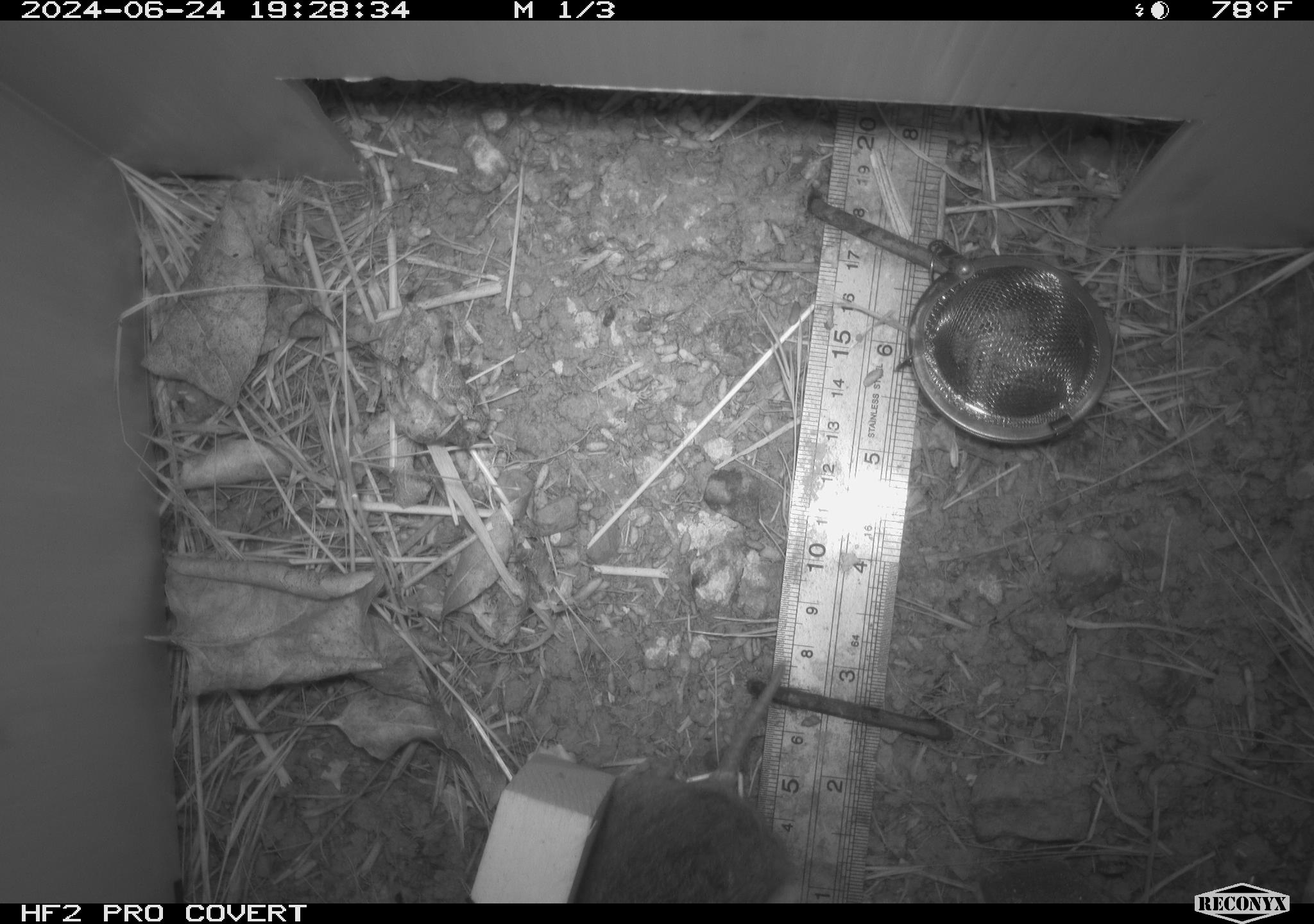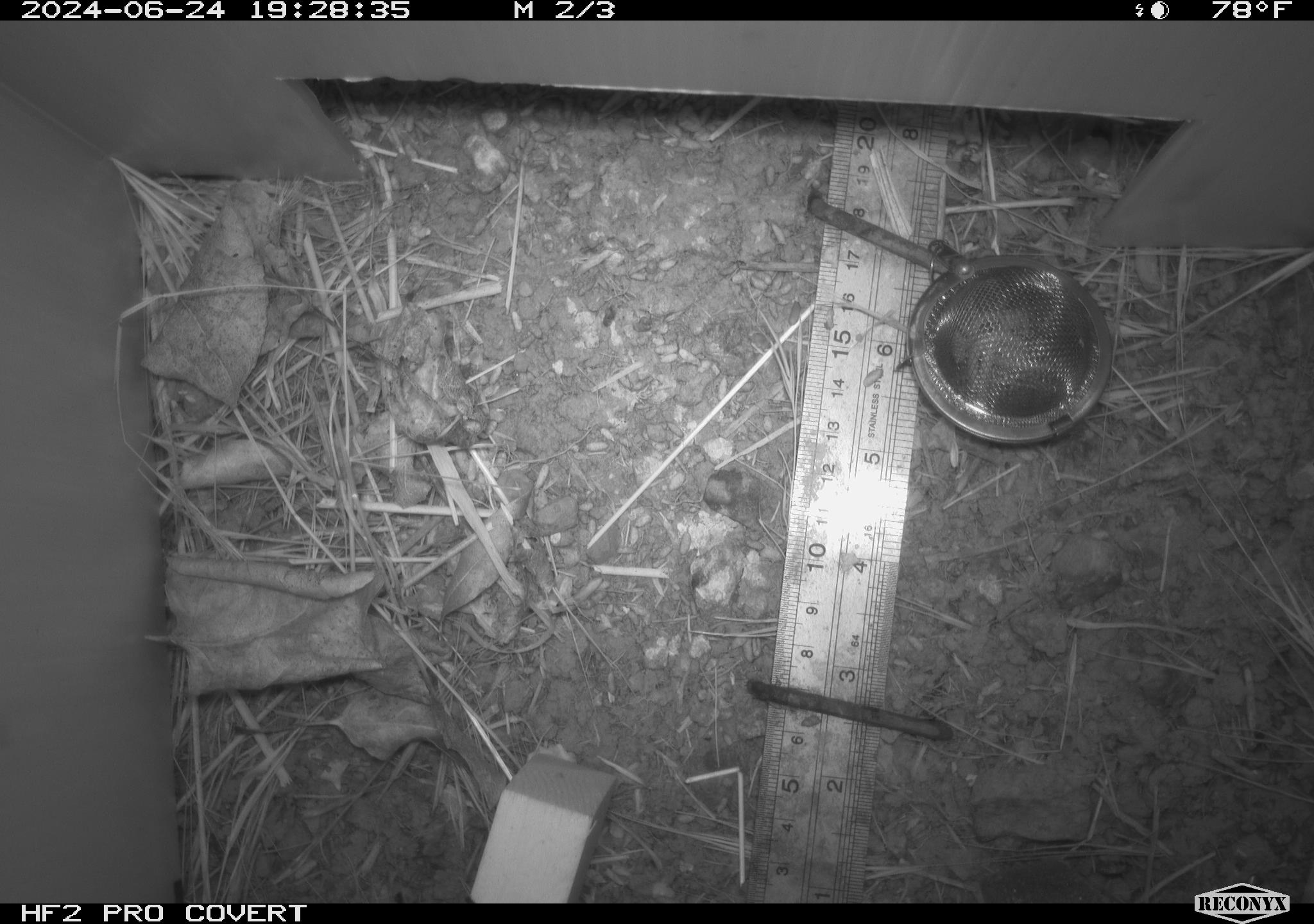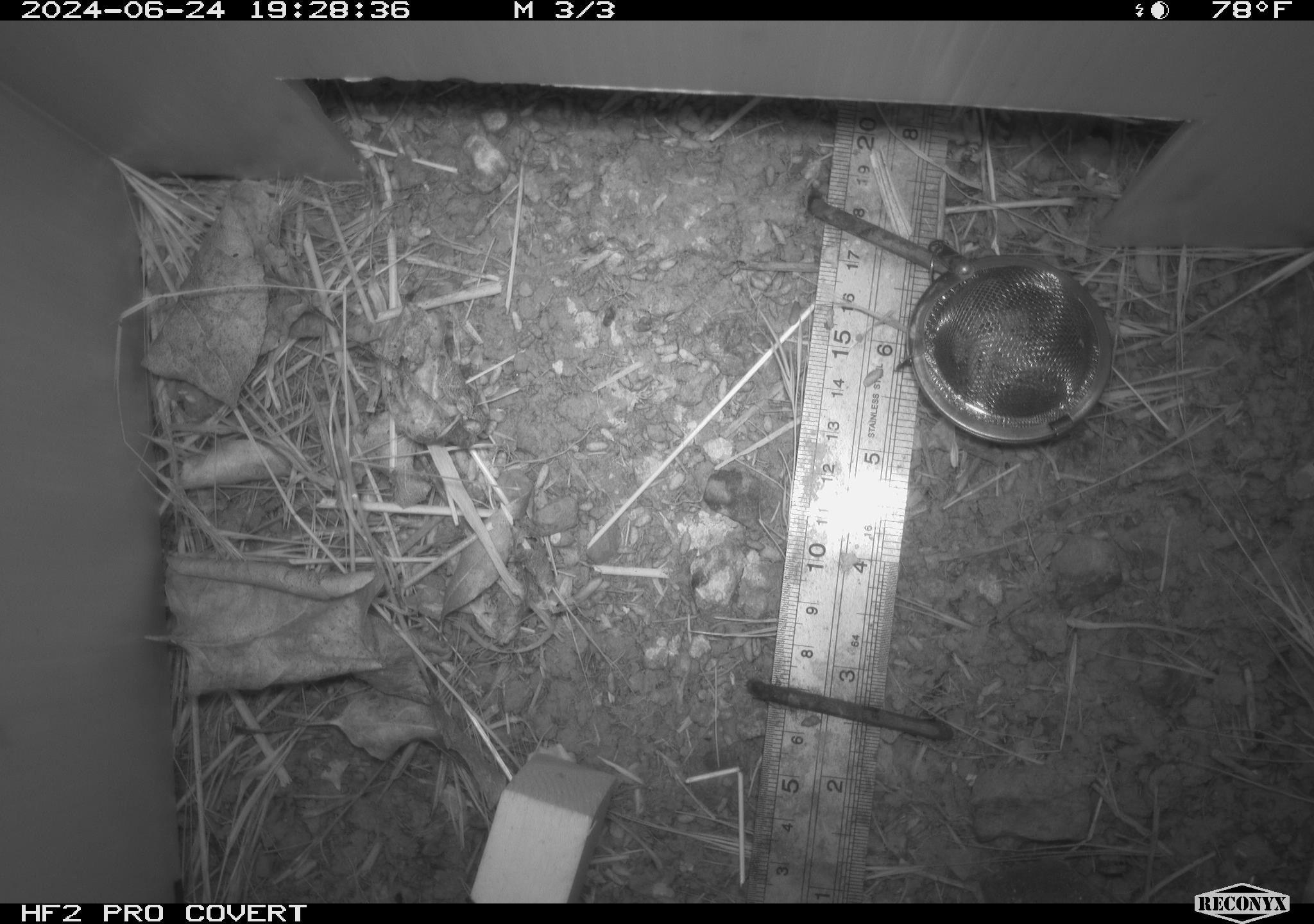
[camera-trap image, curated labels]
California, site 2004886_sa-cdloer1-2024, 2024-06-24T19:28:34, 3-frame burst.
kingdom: Animalia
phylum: Chordata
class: Mammalia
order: Rodentia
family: Cricetidae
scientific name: Arvicolinae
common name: voles, lemmings, and muskrats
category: arvicolinae subfamily